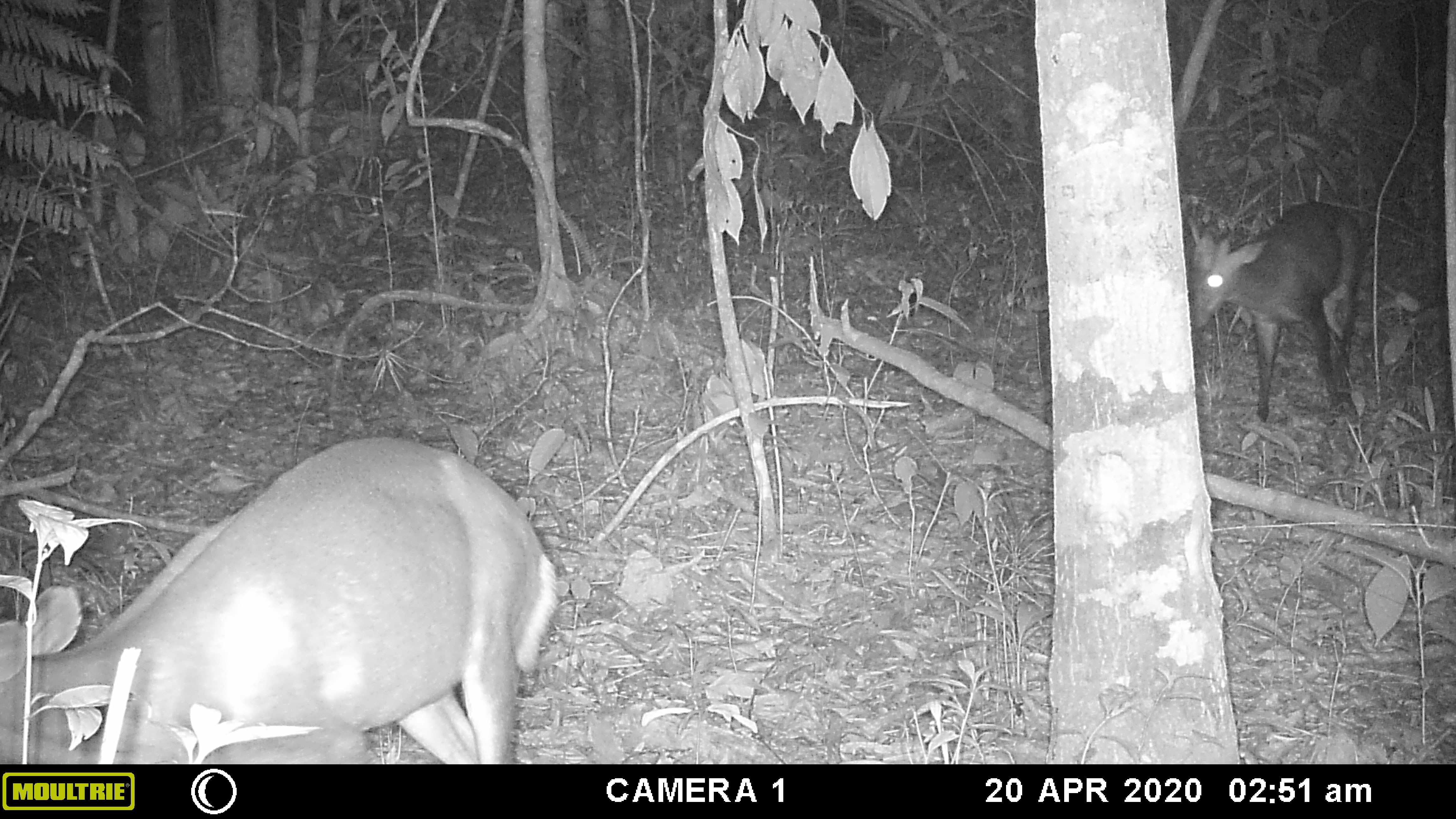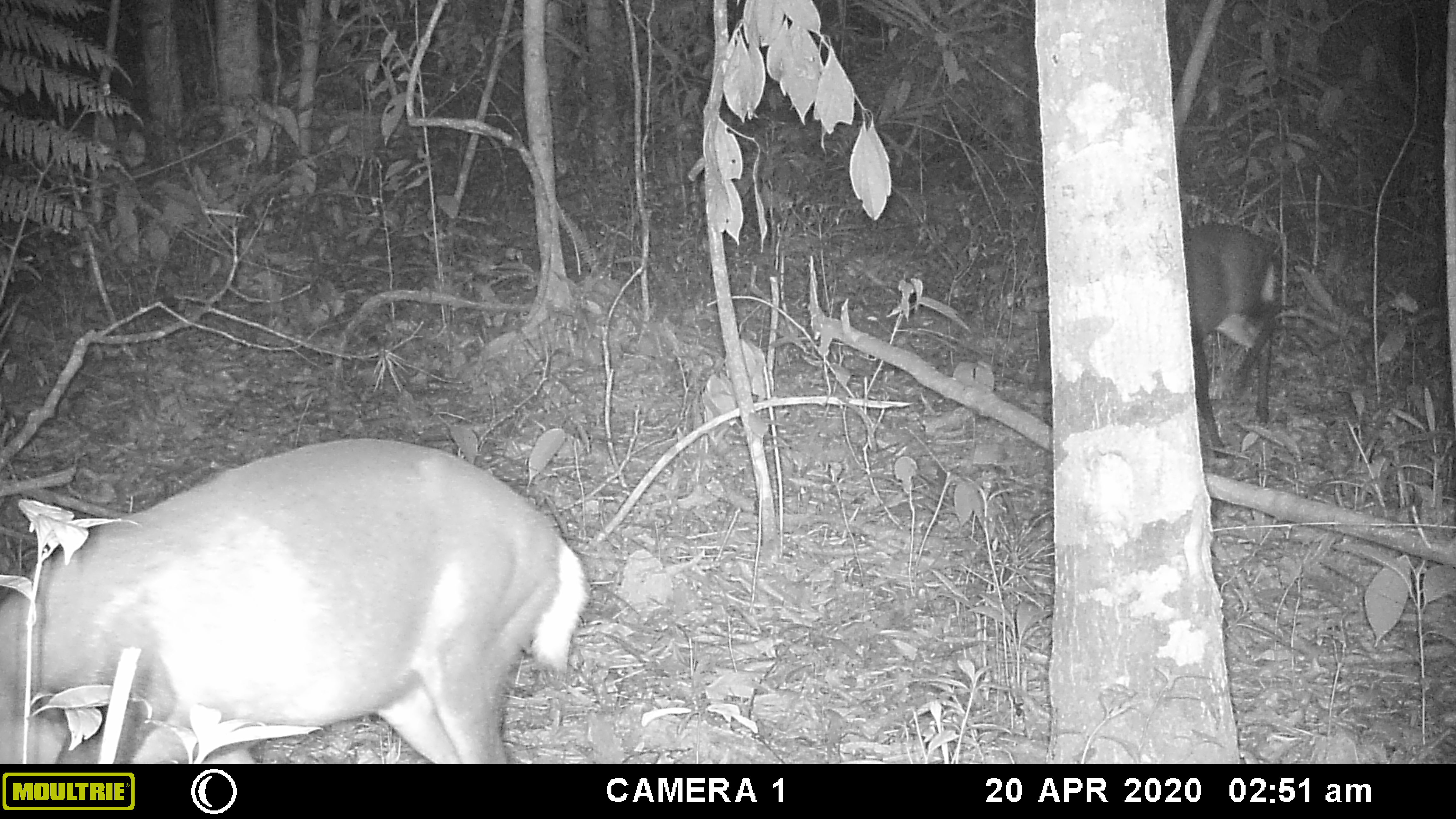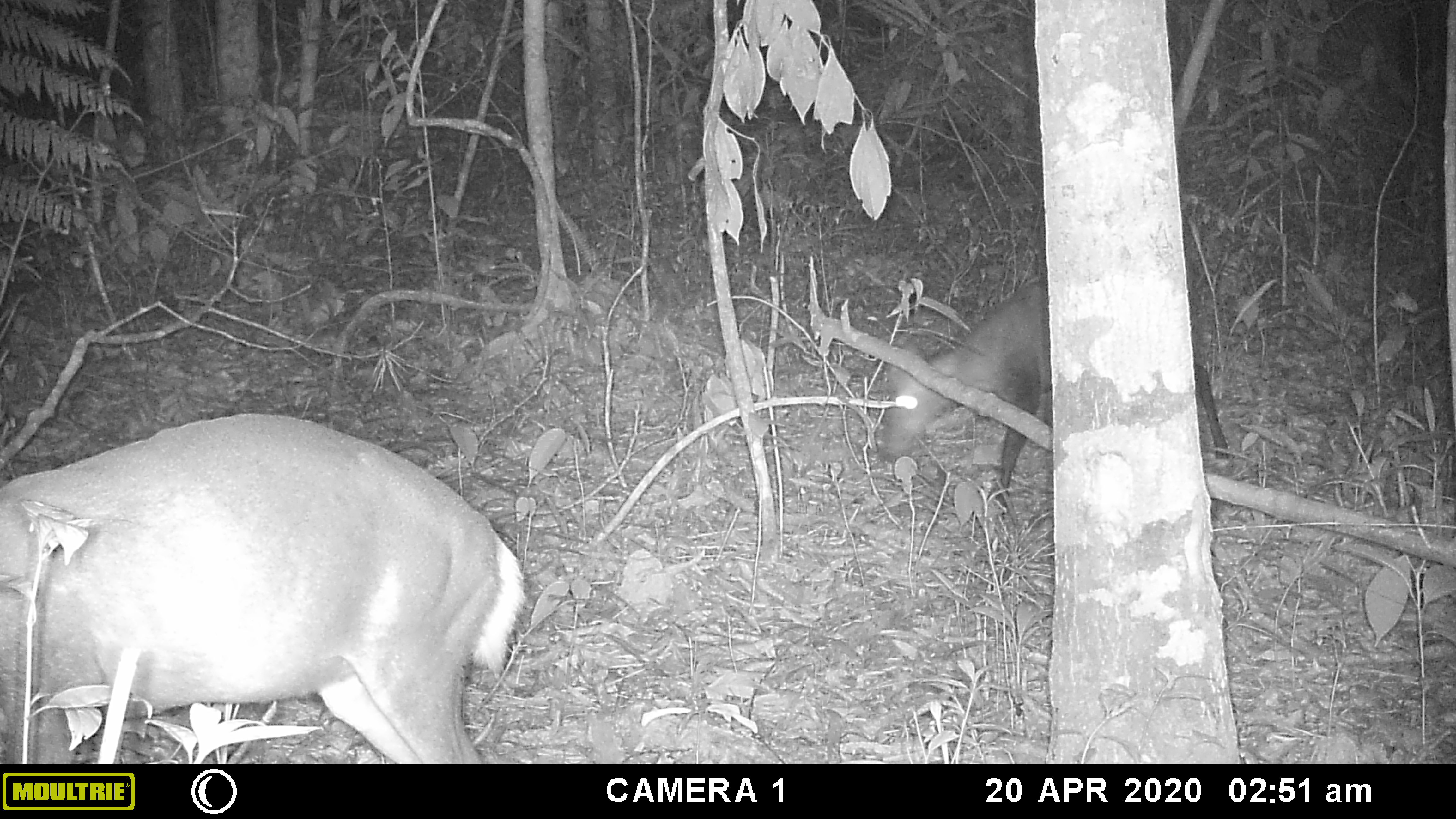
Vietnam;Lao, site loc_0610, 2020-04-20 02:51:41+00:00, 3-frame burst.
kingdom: Animalia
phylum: Chordata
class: Mammalia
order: Artiodactyla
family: Cervidae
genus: Muntiacus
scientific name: Muntiacus rooseveltorum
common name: roosevelt's muntjac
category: roosevelts muntjac group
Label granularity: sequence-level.